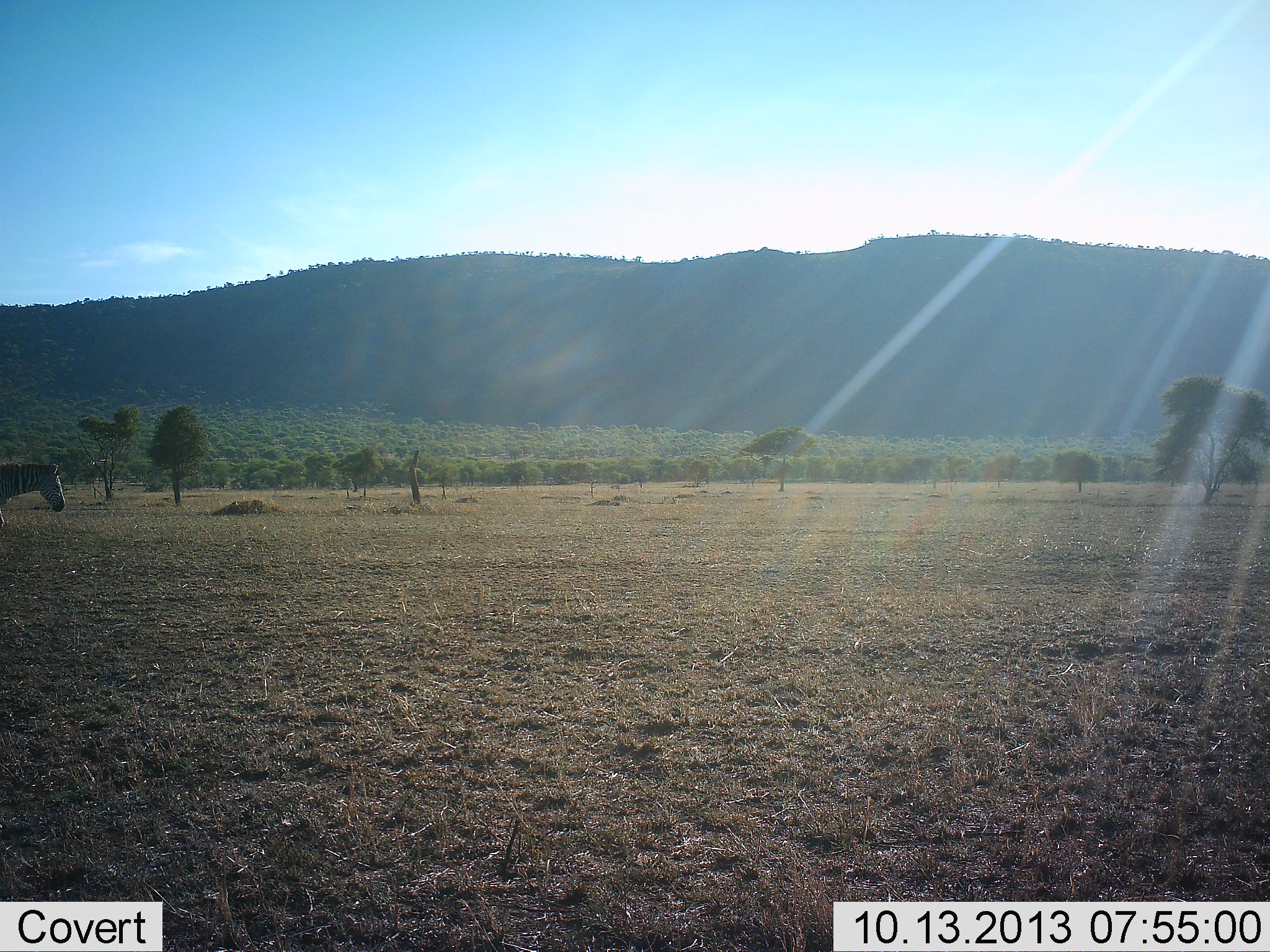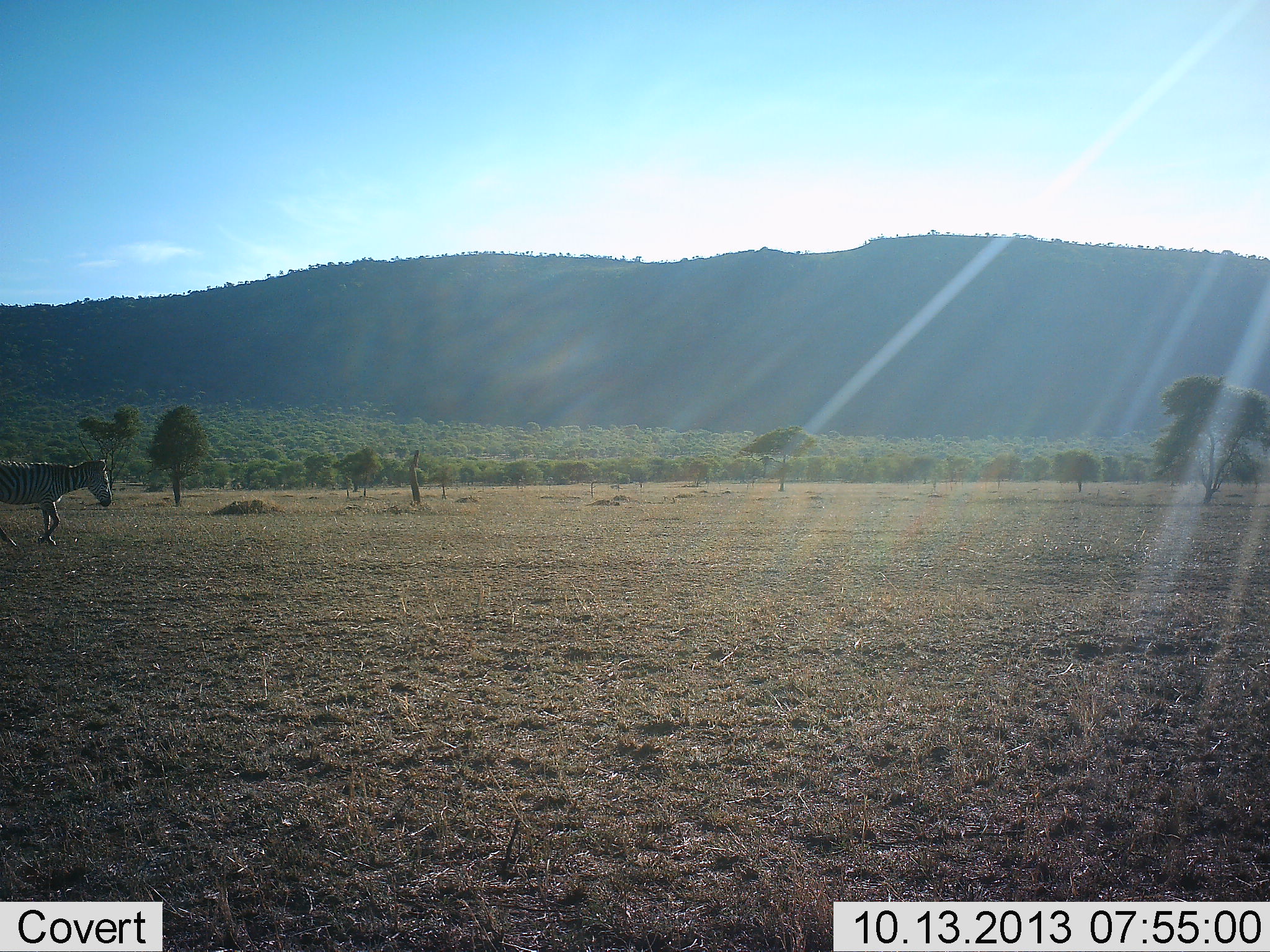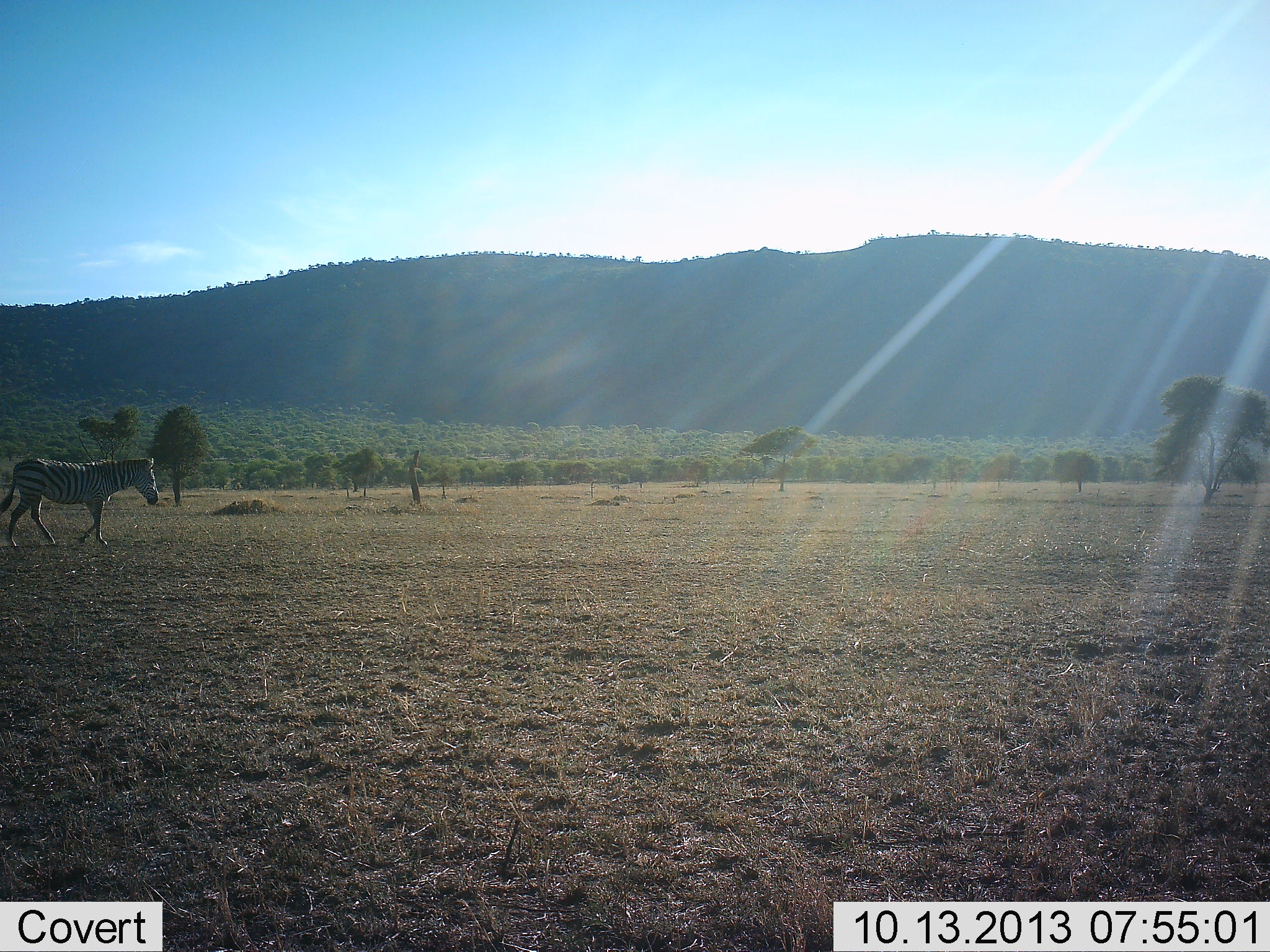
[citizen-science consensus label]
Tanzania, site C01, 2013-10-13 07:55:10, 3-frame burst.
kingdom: Animalia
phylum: Chordata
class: Mammalia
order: Perissodactyla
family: Equidae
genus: Equus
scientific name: Equus quagga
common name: plains zebra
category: zebra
Zebra (plains zebra) (Equus quagga), count 1. Behavior (volunteer vote fractions): standing 0%, resting 0%, moving 100%, interacting 0%. Young present (vote fraction): 0%. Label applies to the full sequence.